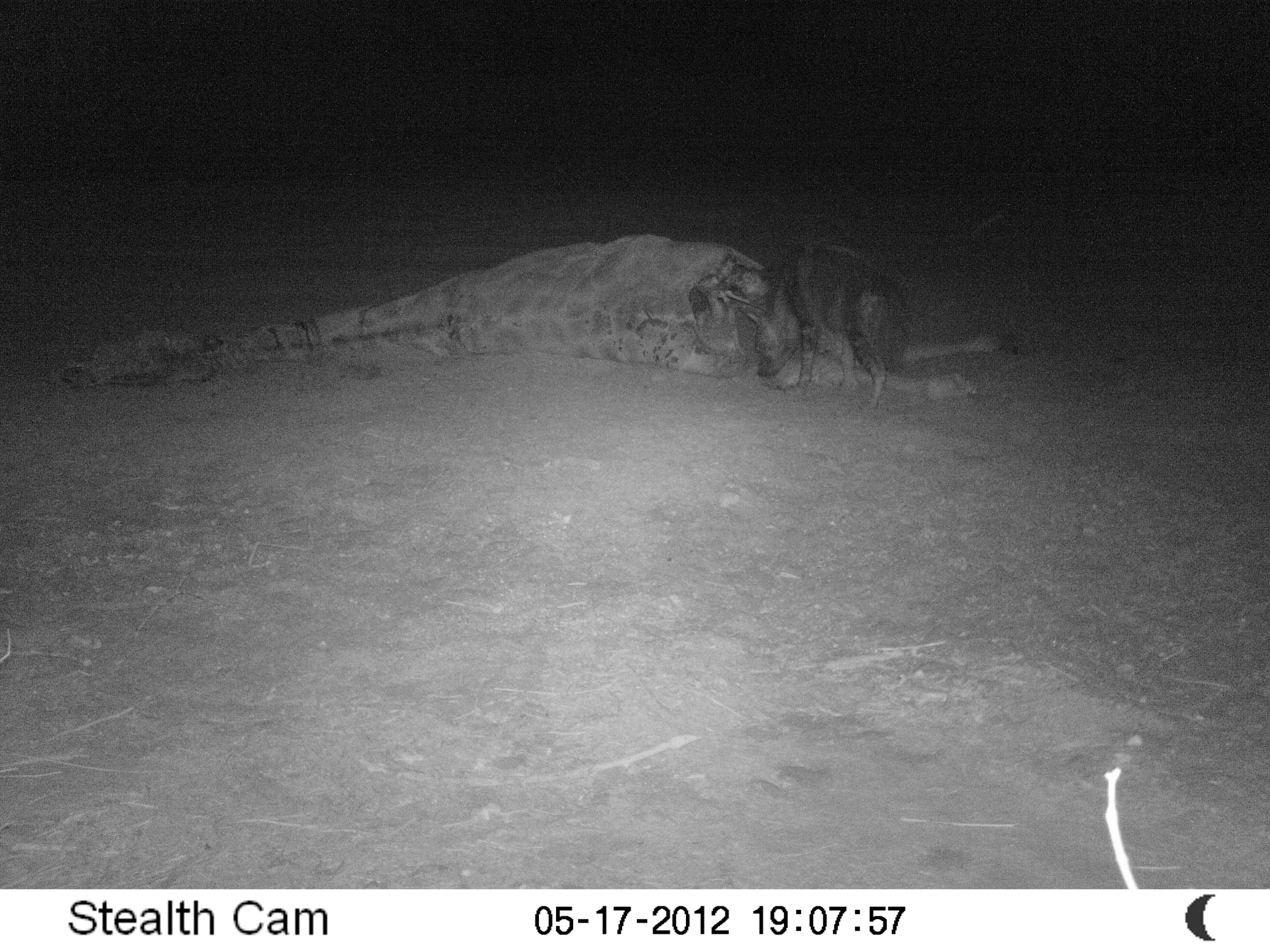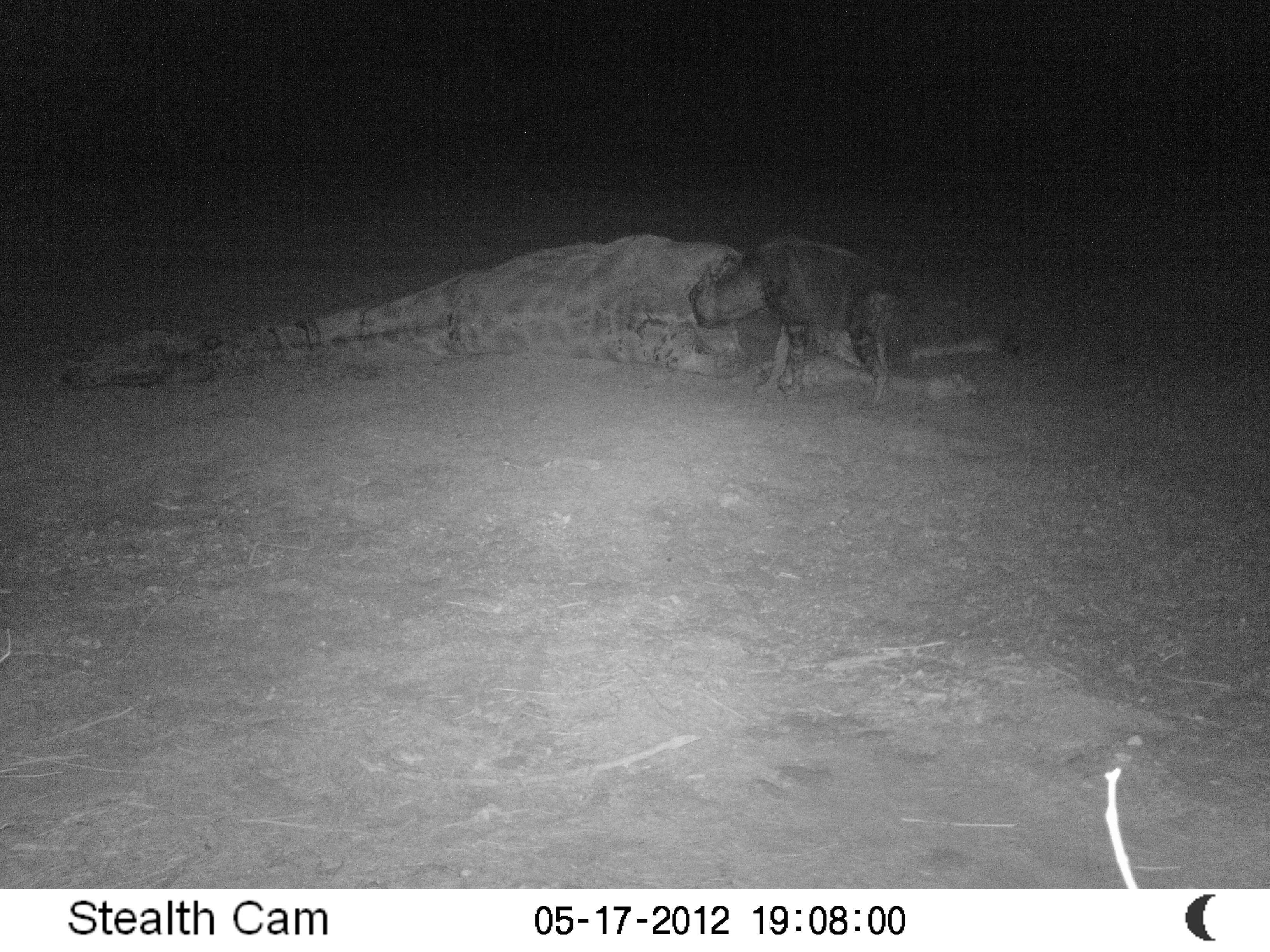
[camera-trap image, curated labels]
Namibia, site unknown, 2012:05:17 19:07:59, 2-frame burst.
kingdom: Animalia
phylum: Chordata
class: Mammalia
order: Carnivora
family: Hyaenidae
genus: Parahyaena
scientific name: Parahyaena brunnea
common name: brown hyena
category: hyaena brunnea